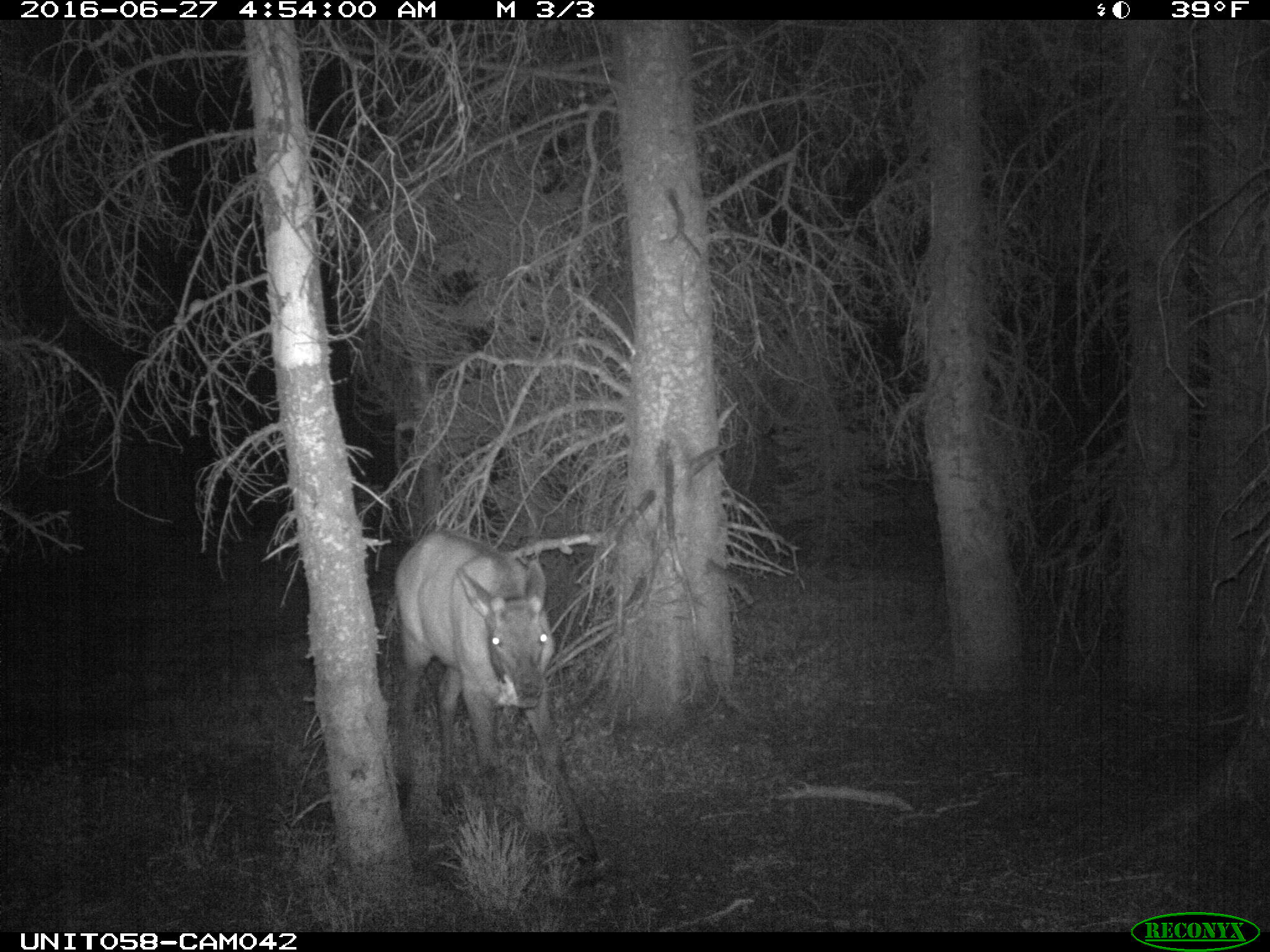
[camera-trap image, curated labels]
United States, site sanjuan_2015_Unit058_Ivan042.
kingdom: Animalia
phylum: Chordata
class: Mammalia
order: Artiodactyla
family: Cervidae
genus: Cervus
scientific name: Cervus elaphus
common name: red deer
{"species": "Cervus elaphus (red deer)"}